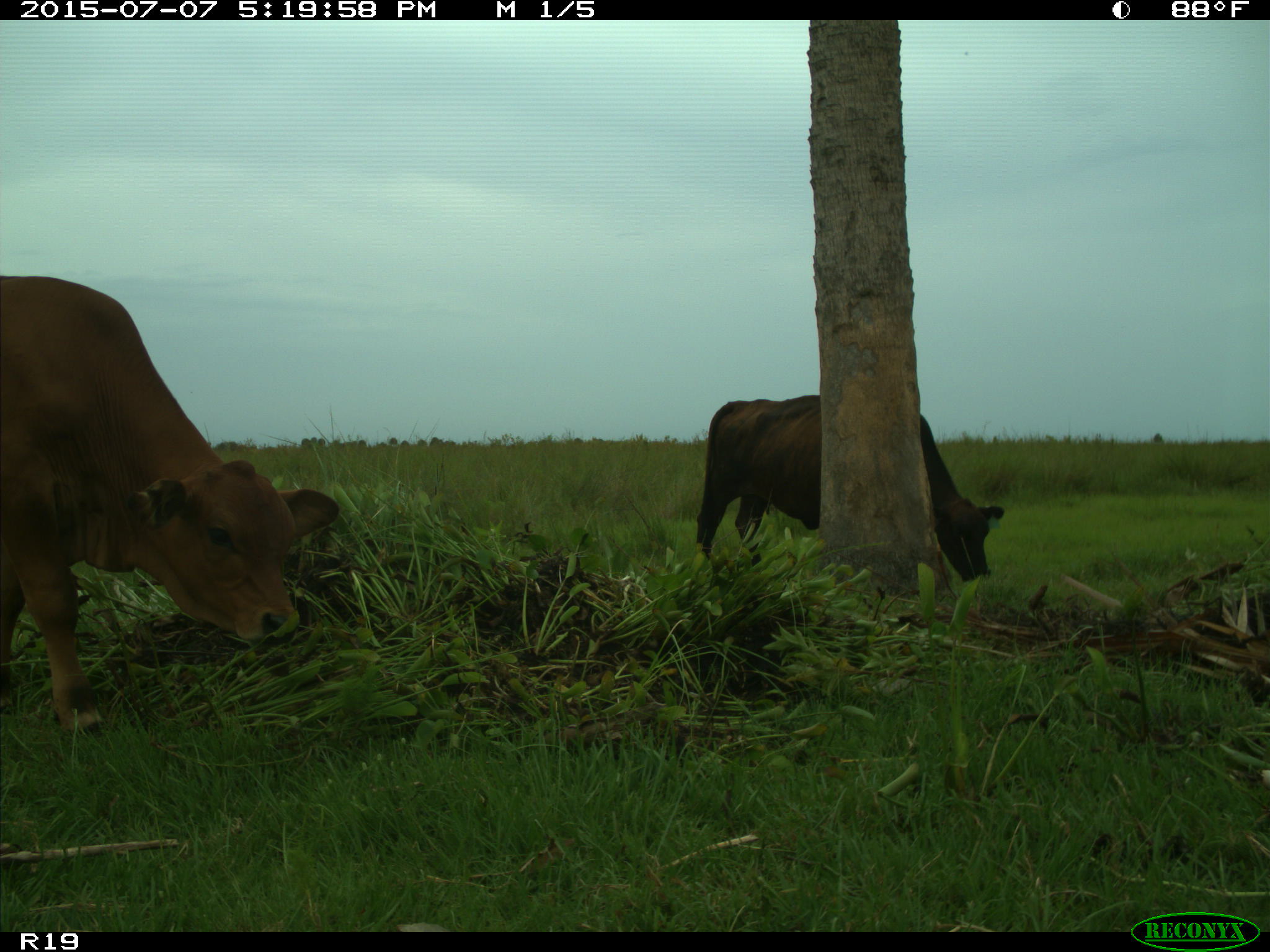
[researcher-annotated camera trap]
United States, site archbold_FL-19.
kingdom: Animalia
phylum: Chordata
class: Mammalia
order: Artiodactyla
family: Bovidae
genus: Bos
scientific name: Bos taurus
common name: domestic cow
Bos taurus (domestic cow).